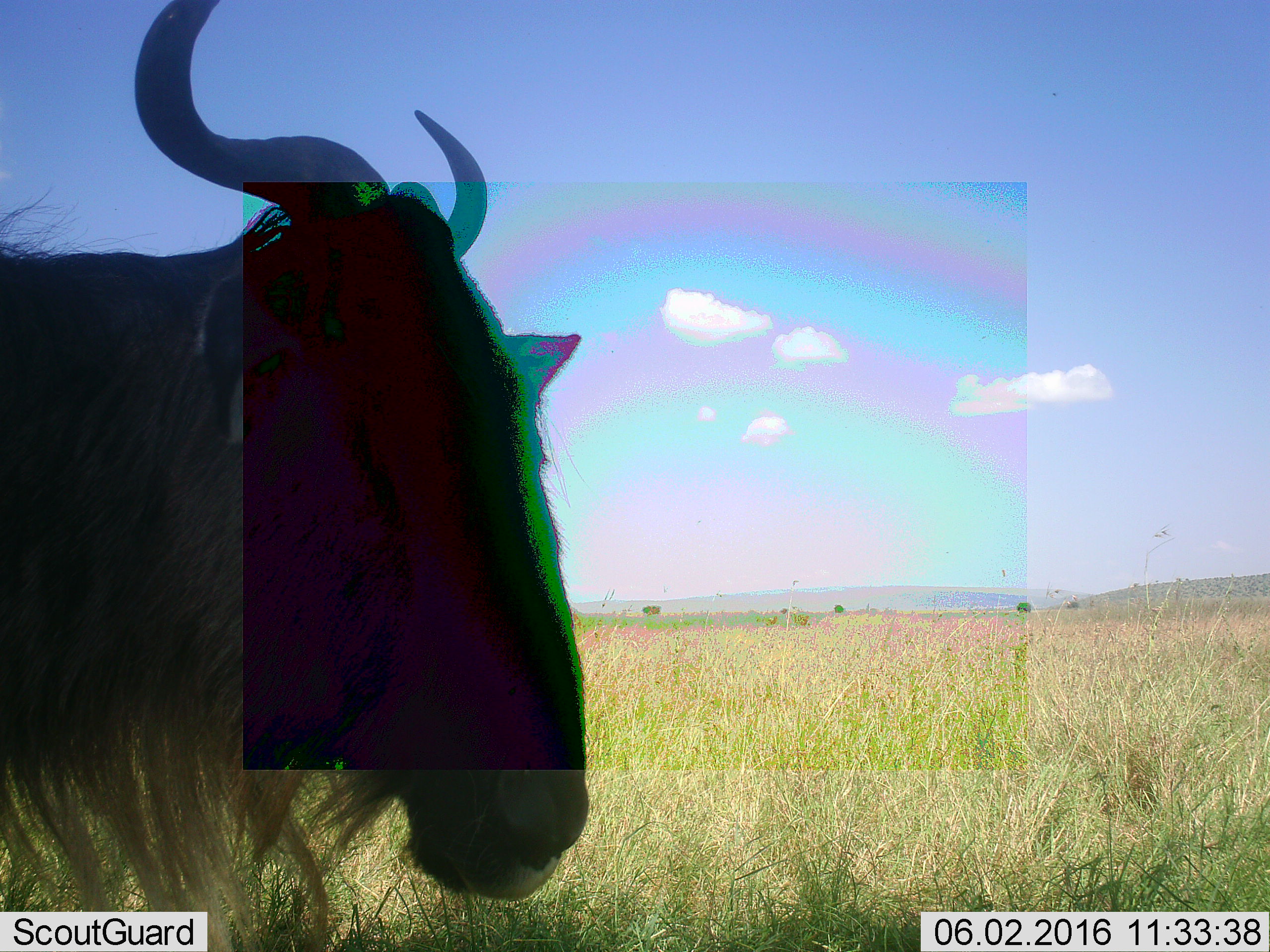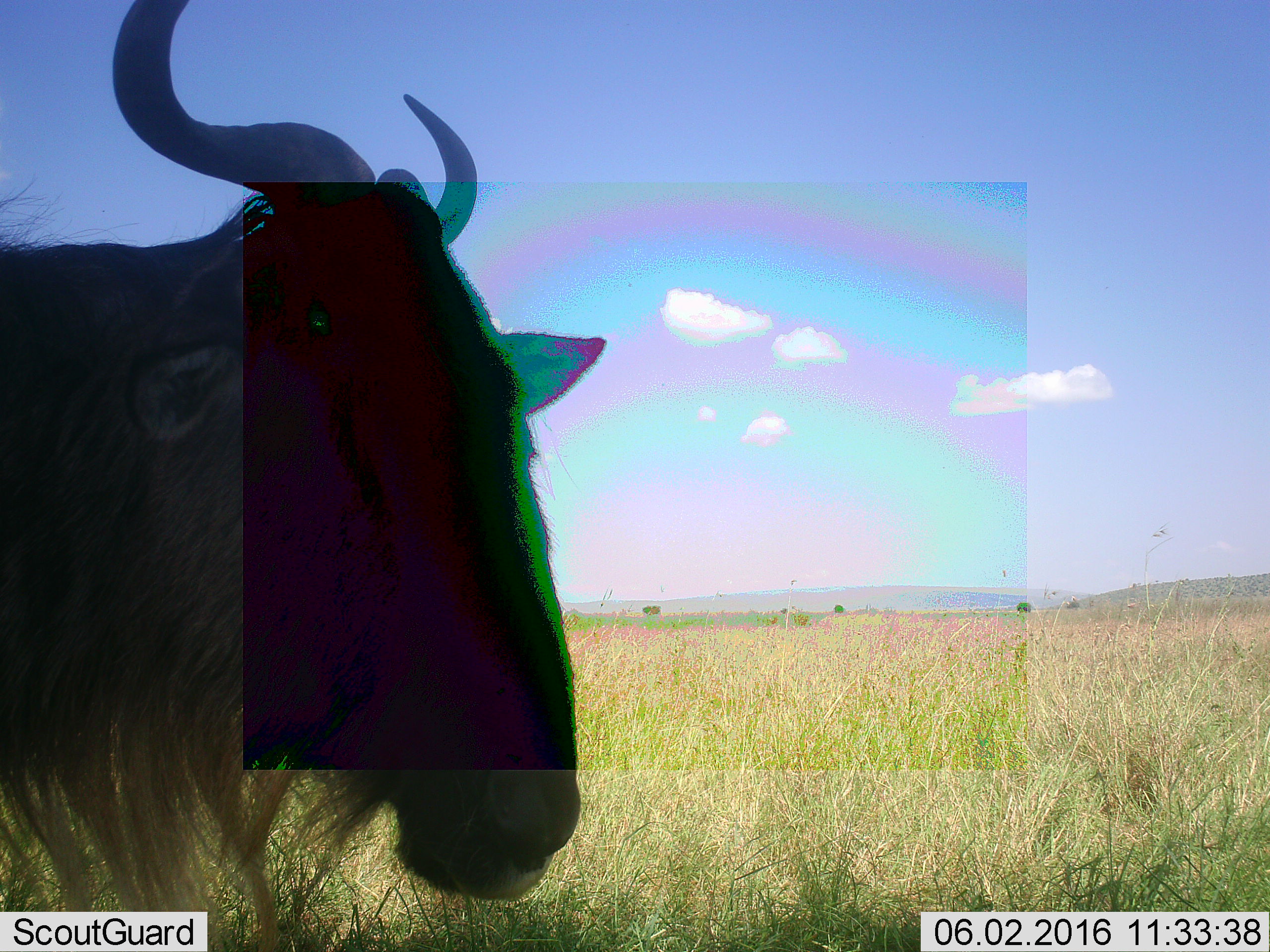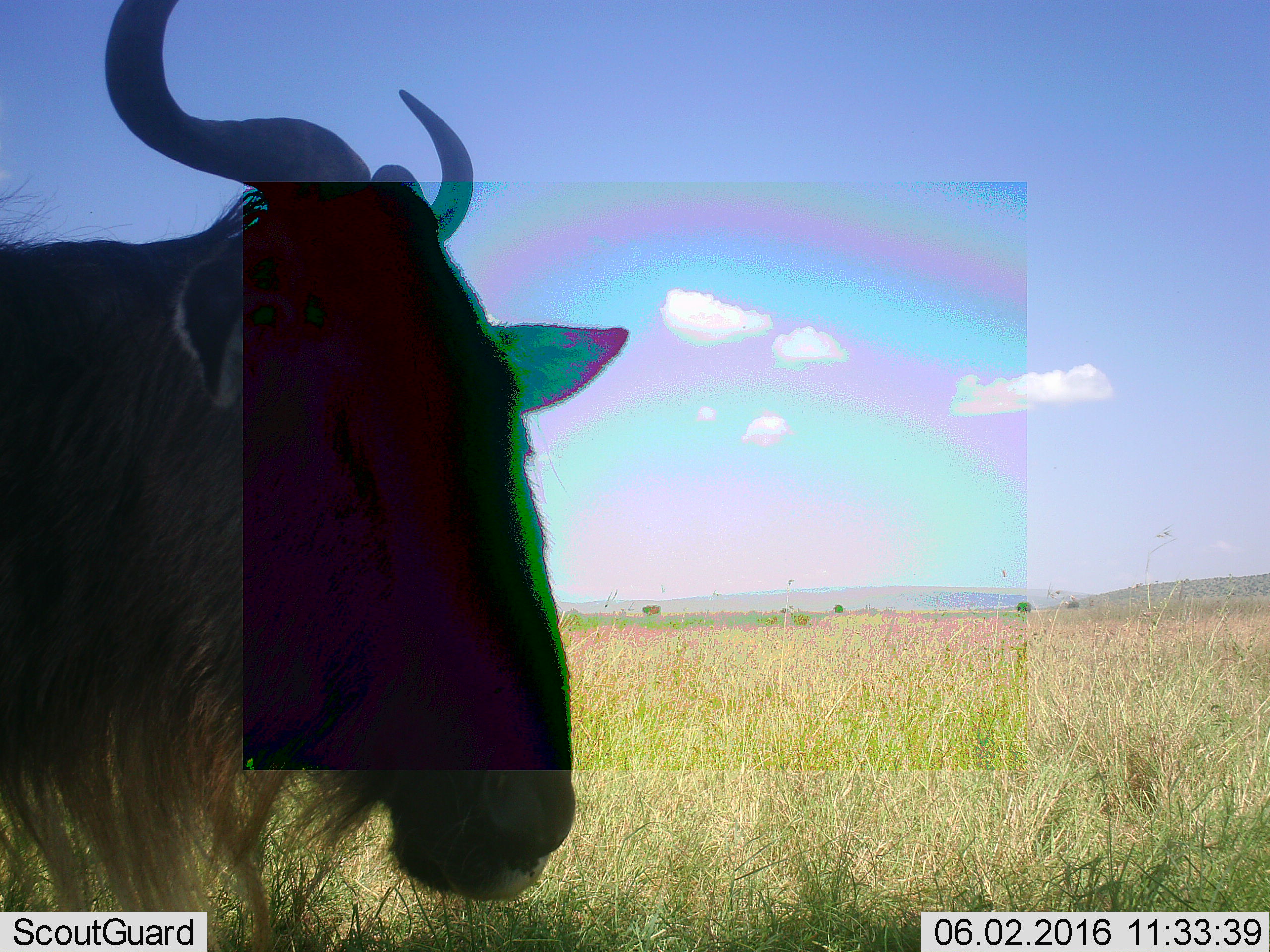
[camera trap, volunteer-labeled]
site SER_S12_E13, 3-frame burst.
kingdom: Animalia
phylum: Chordata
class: Mammalia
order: Artiodactyla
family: Bovidae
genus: Connochaetes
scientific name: Connochaetes taurinus taurinus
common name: blue wildebeest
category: wildebeestblue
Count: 1.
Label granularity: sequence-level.